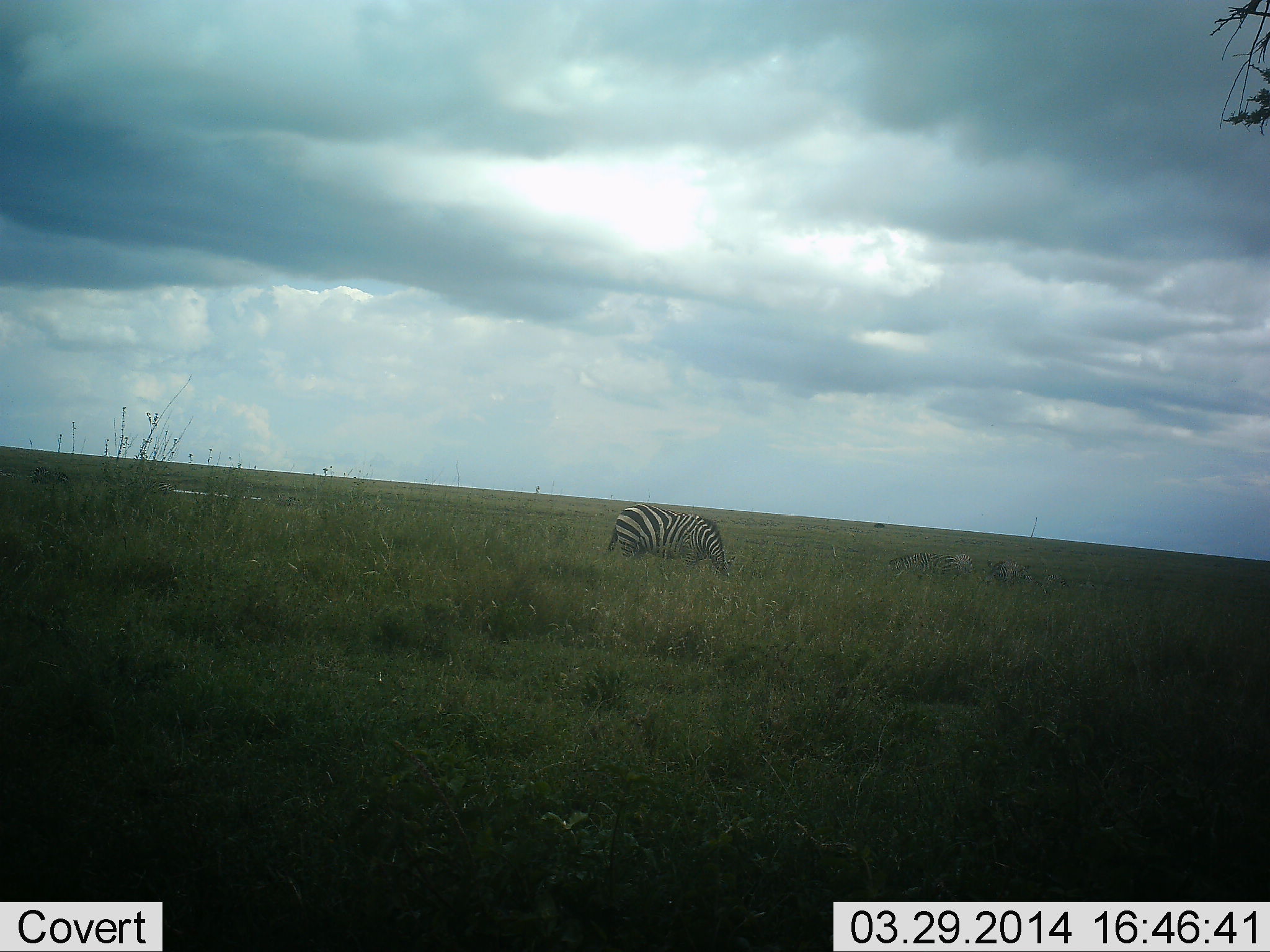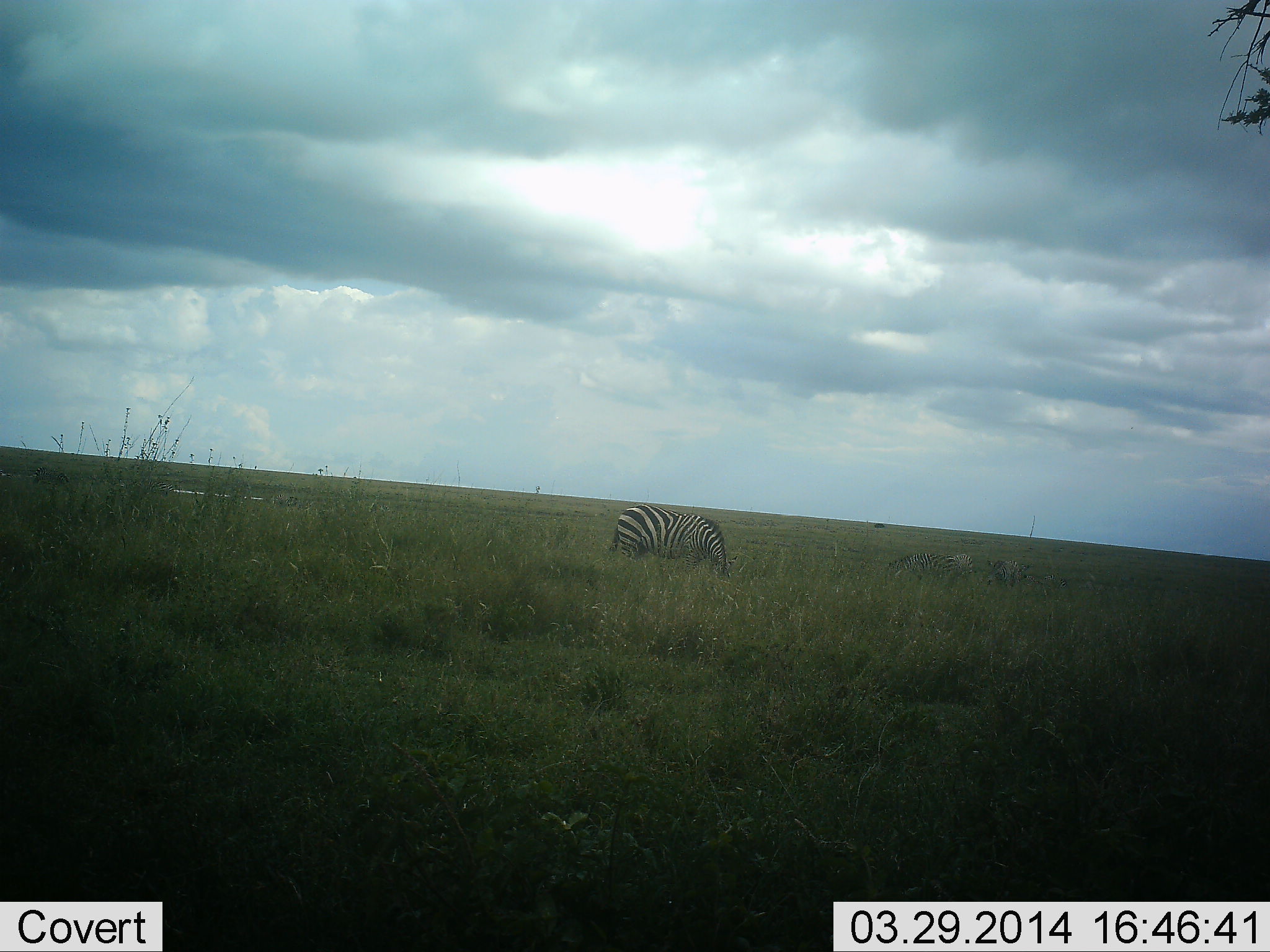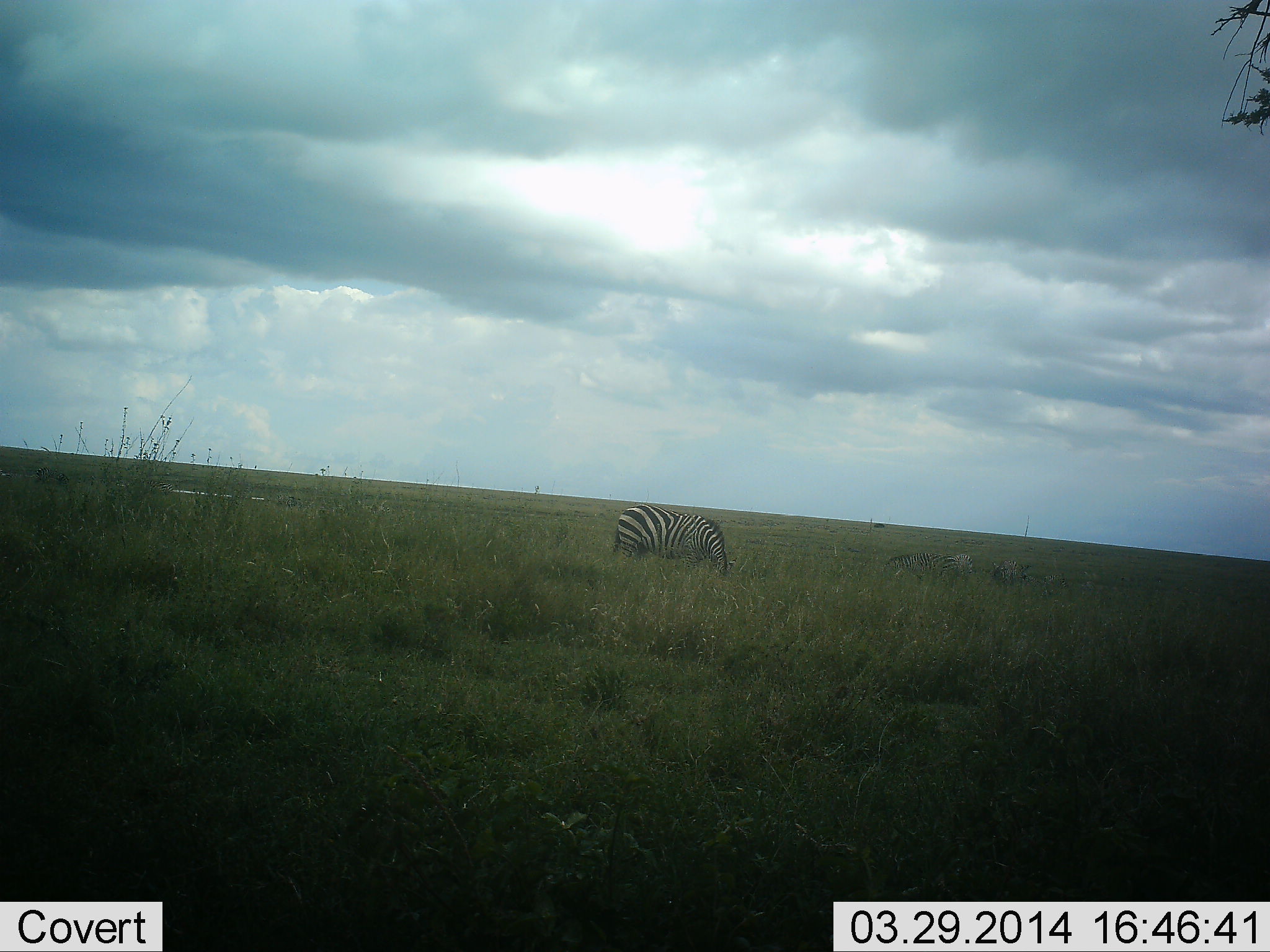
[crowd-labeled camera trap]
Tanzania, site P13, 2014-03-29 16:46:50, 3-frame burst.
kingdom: Animalia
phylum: Chordata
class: Mammalia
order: Perissodactyla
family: Equidae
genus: Equus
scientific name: Equus quagga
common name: plains zebra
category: zebra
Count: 1.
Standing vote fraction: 27%.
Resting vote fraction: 2%.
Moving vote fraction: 2%.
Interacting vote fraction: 0%.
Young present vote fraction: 0%.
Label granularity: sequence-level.